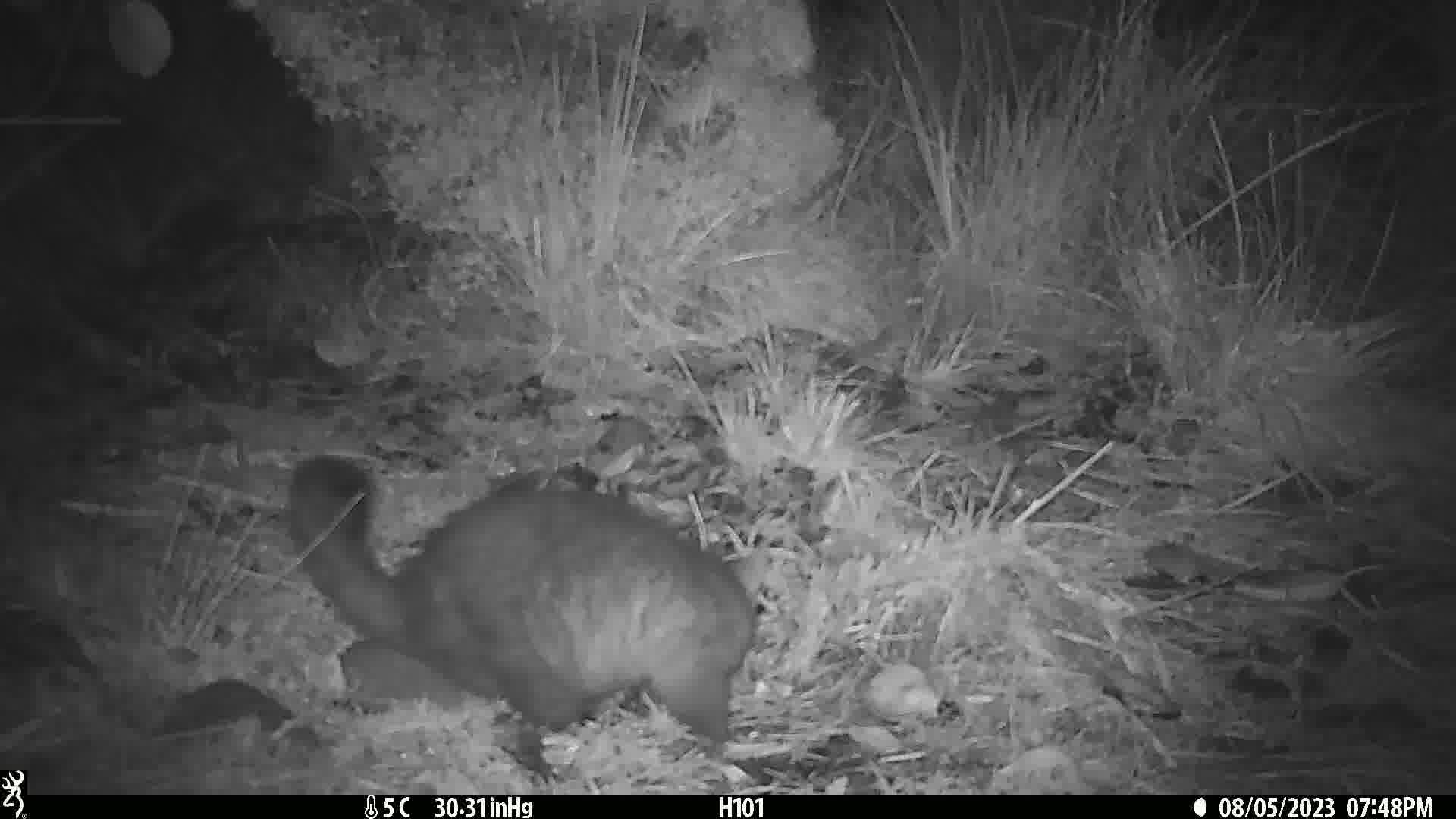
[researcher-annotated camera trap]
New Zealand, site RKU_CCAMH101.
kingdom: Animalia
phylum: Chordata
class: Mammalia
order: Diprotodontia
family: Phalangeridae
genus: Trichosurus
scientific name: Trichosurus vulpecula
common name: common brushtail possum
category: possum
Possum (common brushtail possum) (Trichosurus vulpecula).